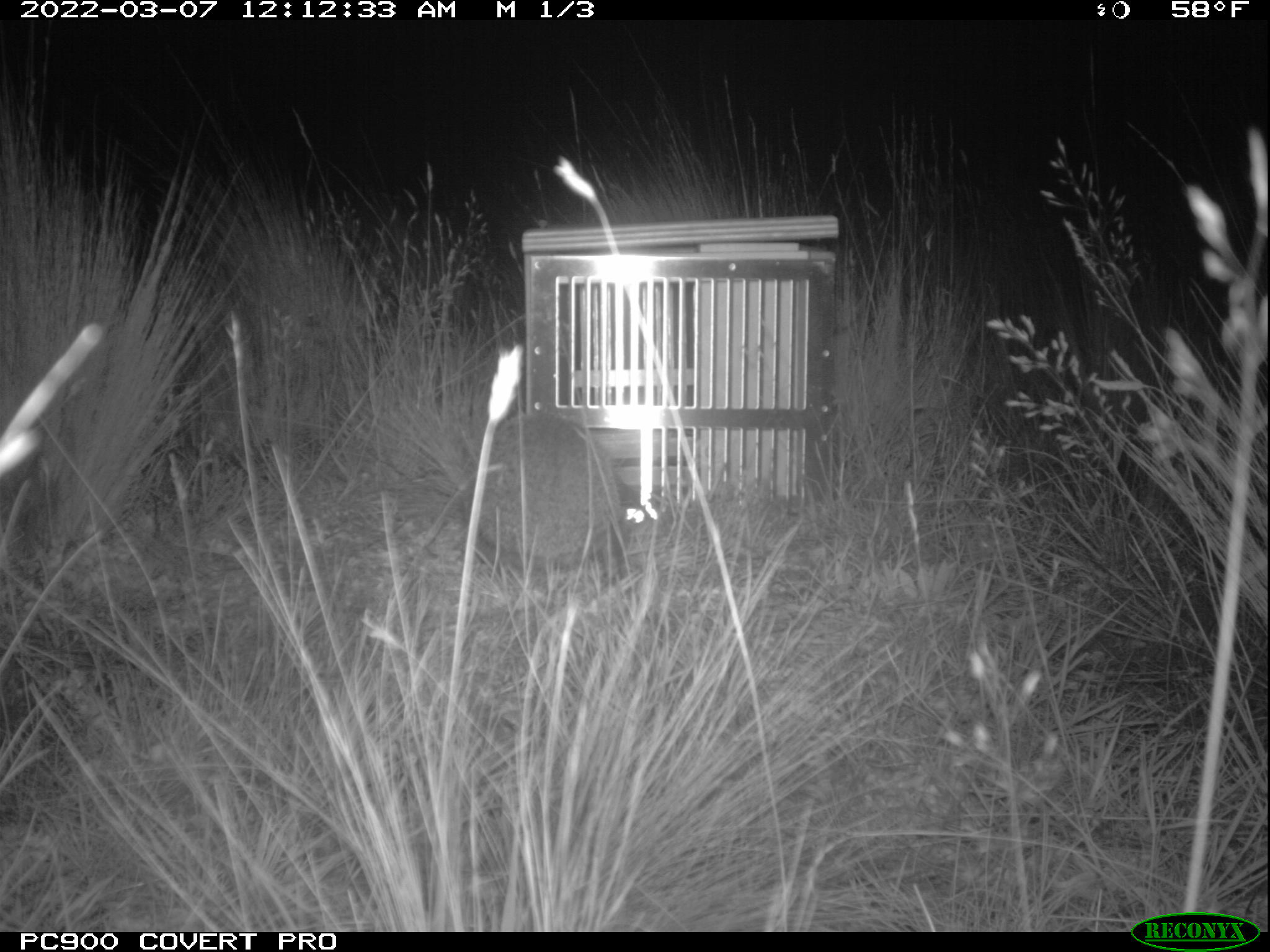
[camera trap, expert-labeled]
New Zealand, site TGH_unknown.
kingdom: Animalia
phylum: Chordata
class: Mammalia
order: Eulipotyphla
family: Erinaceidae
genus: Erinaceus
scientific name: Erinaceus europaeus europaeus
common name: european hedgehog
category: hedgehog